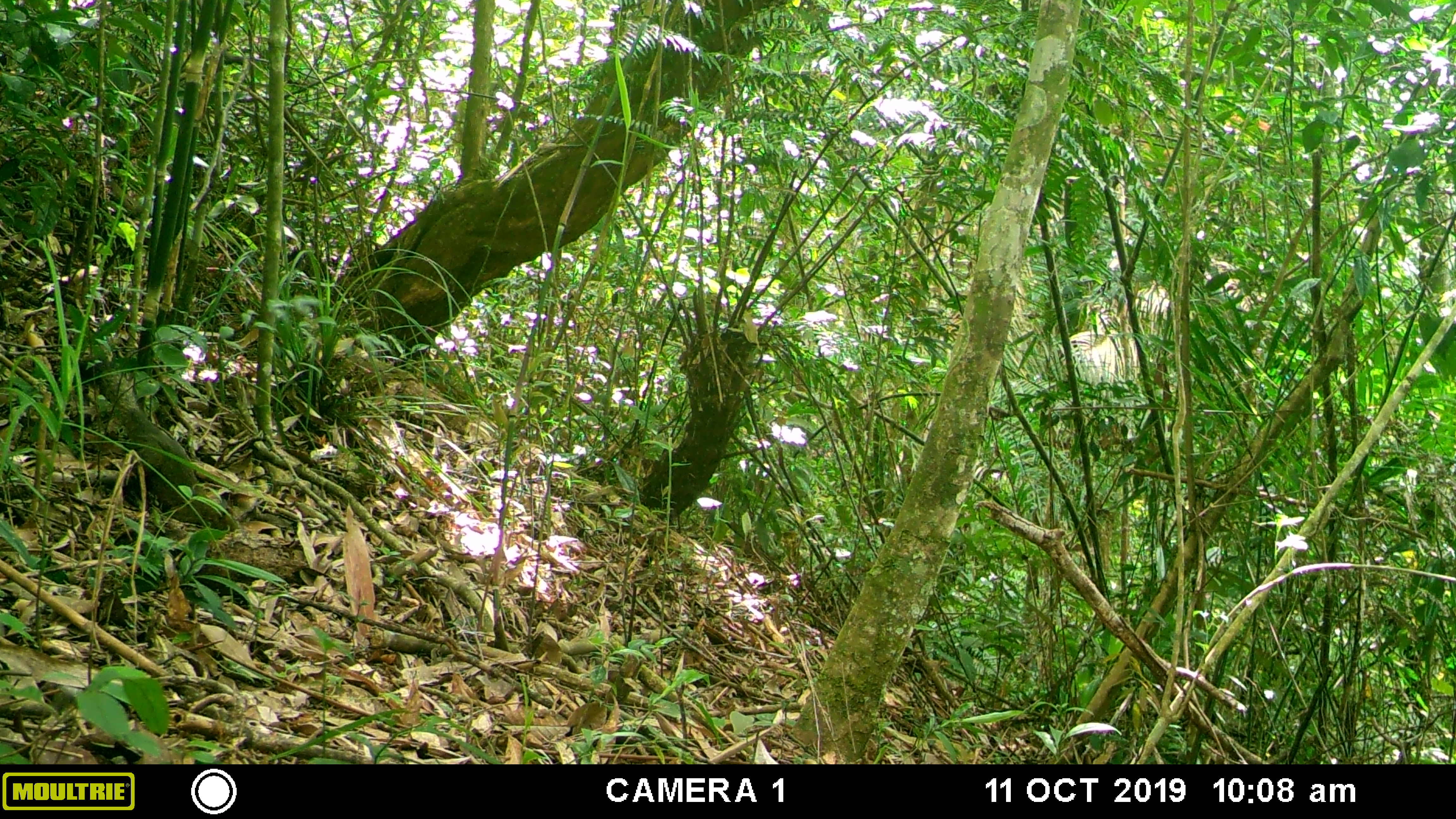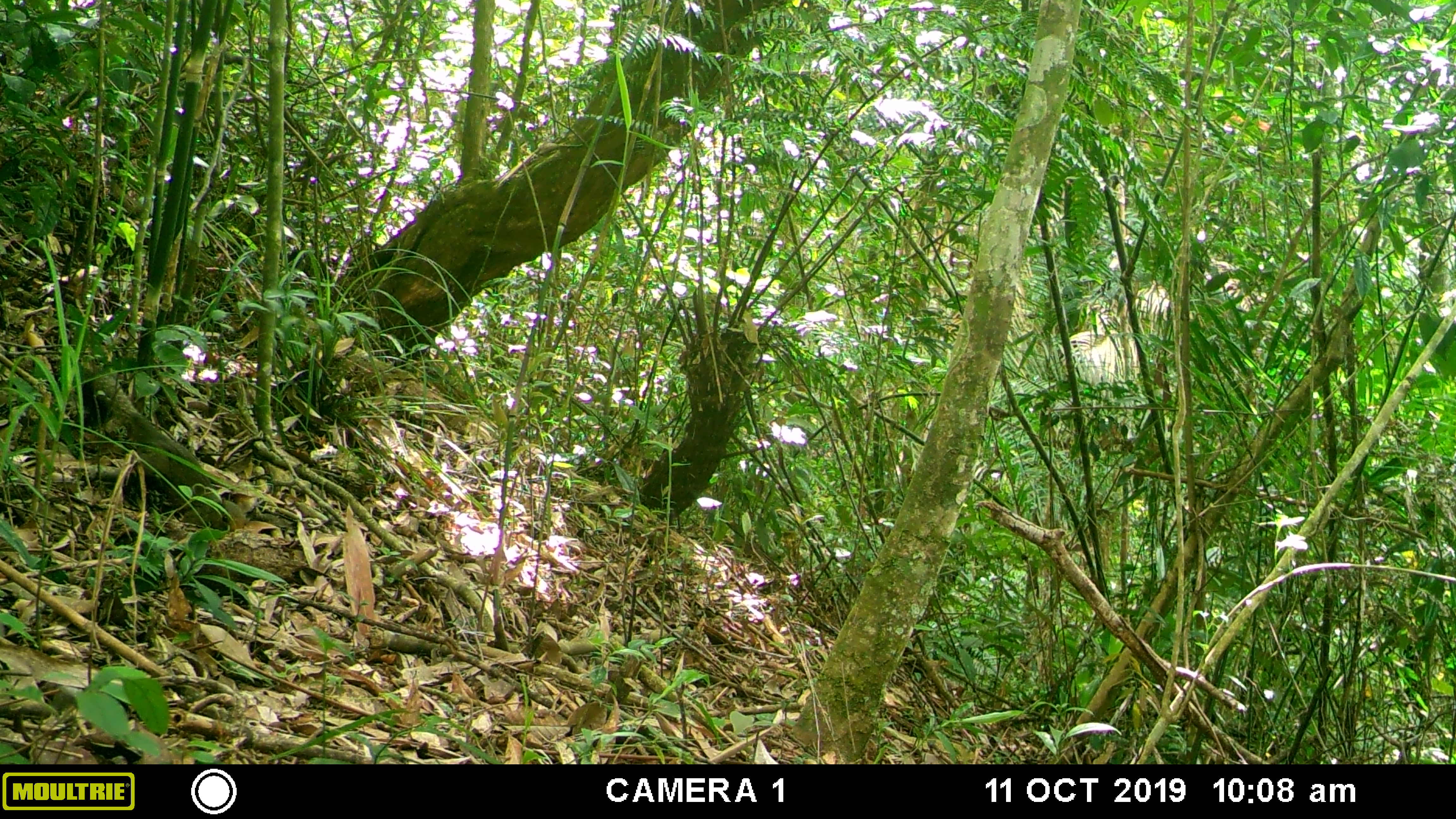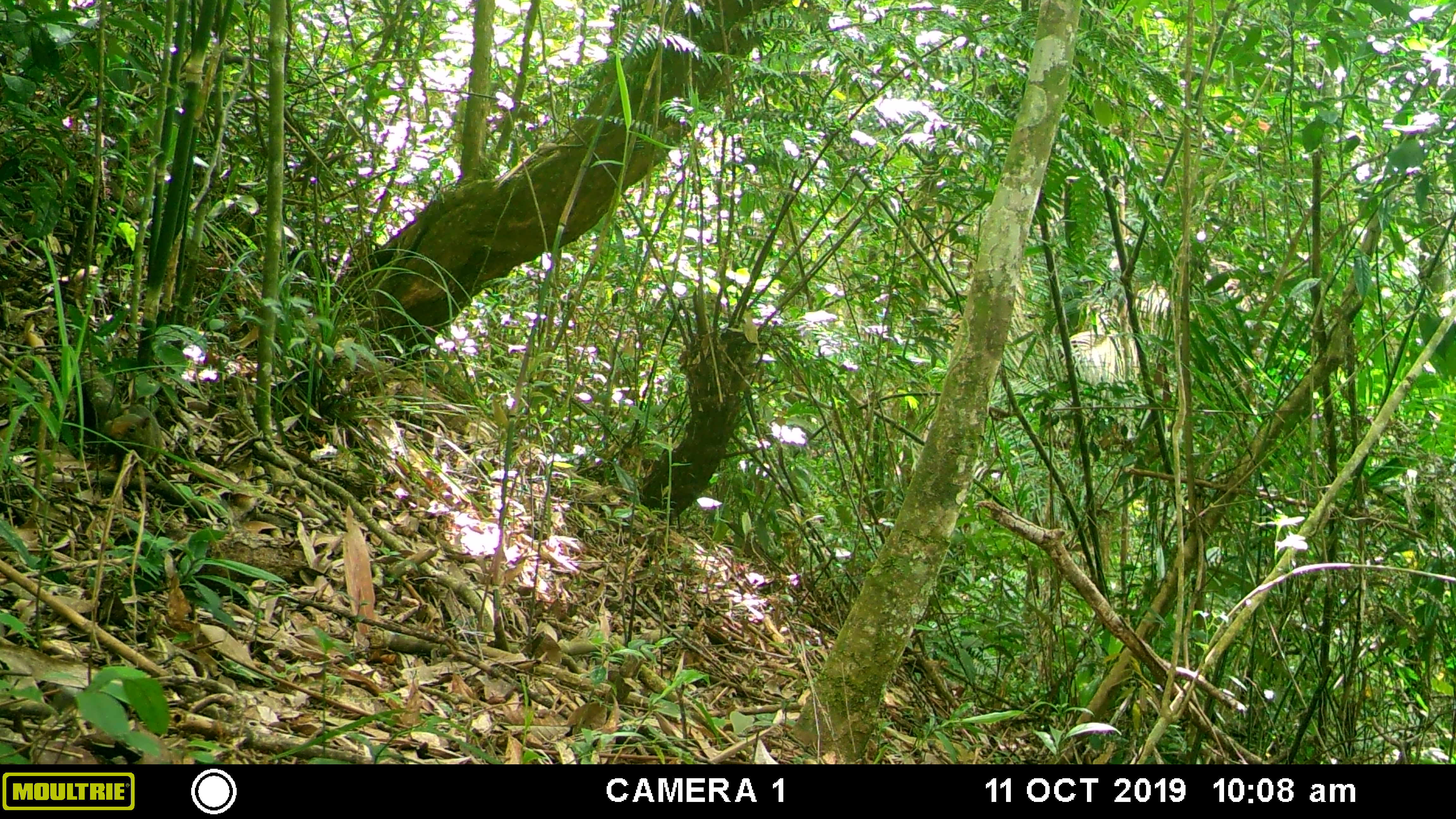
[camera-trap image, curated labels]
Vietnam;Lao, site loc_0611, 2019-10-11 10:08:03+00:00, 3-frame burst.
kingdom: Animalia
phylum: Chordata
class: Mammalia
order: Rodentia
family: Sciuridae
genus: Callosciurus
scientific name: Callosciurus erythraeus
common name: pallas's squirrel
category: pallass squirrel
Pallass squirrel (pallas's squirrel) (Callosciurus erythraeus). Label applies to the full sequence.